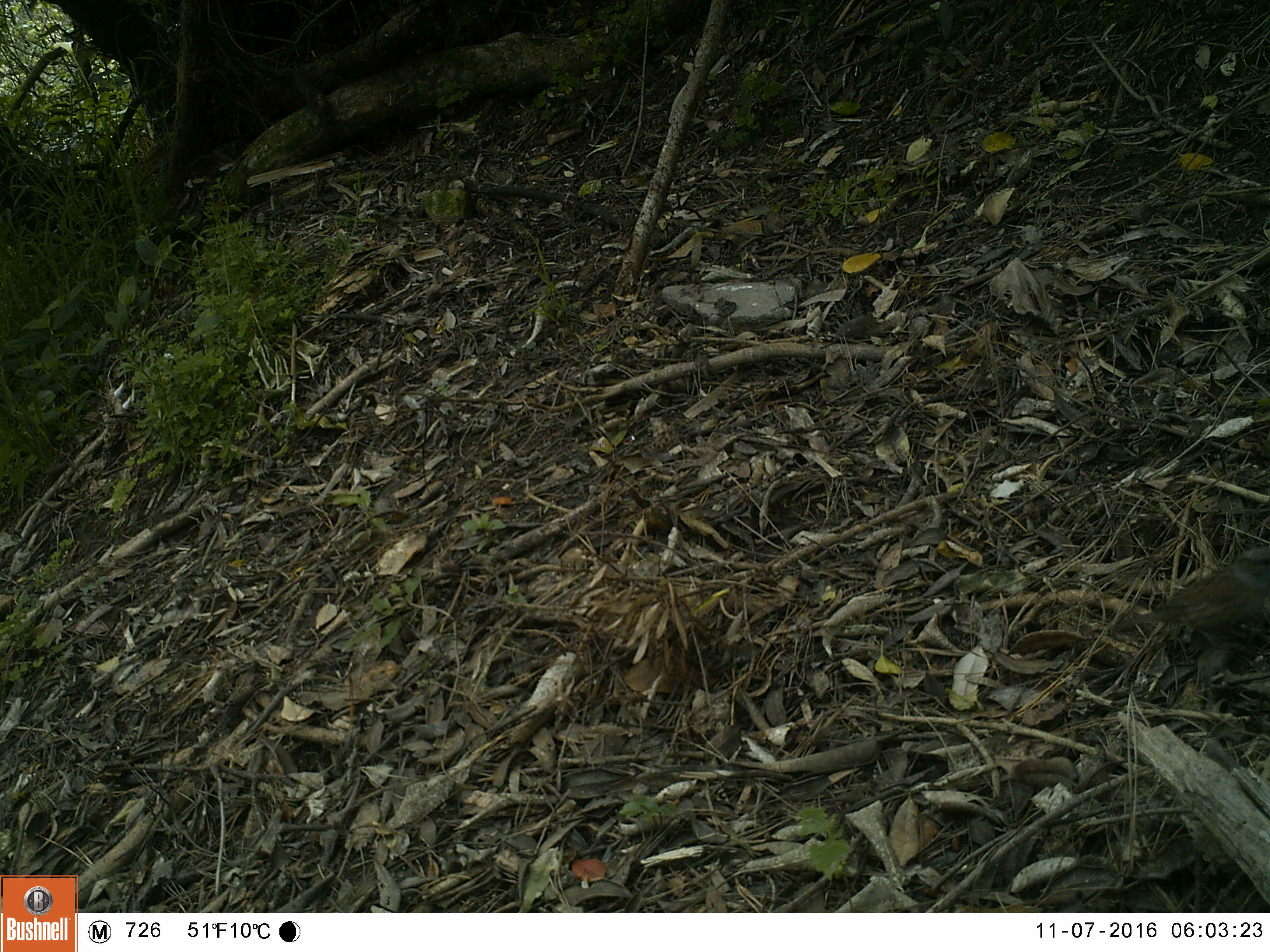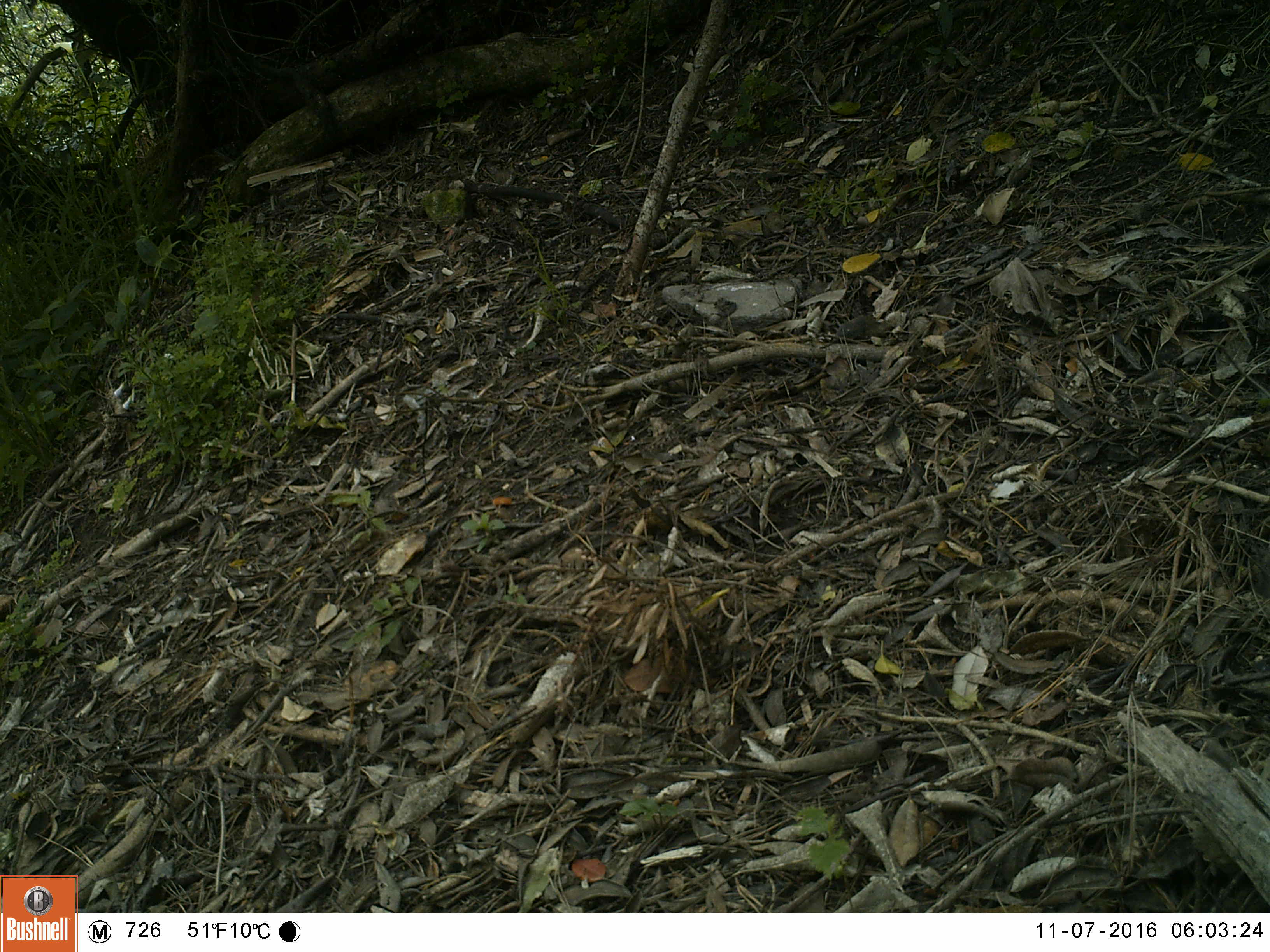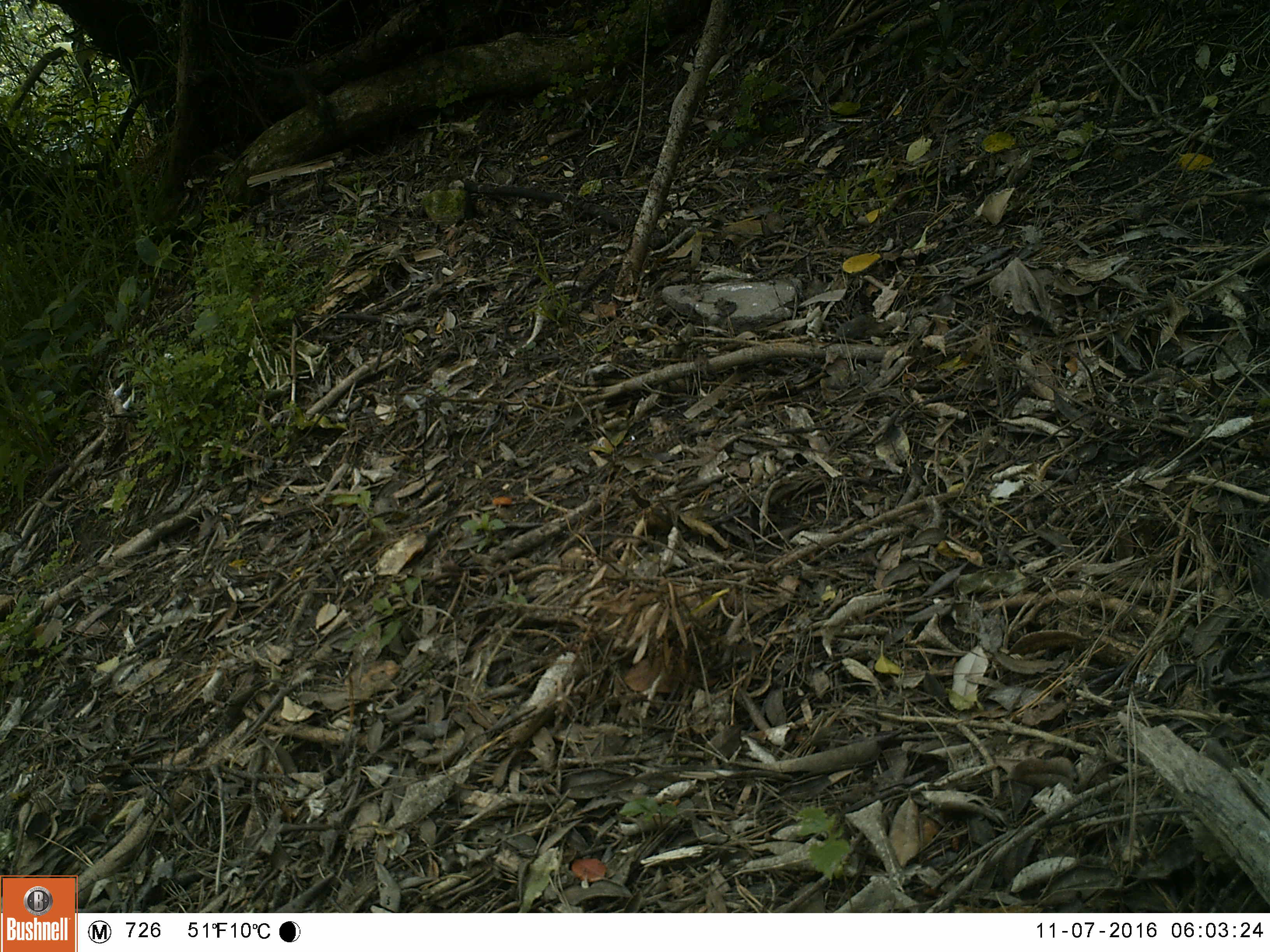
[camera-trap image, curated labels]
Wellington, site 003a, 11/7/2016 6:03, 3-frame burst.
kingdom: Animalia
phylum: Chordata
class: Aves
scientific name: Aves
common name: bird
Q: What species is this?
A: Bird (Aves).